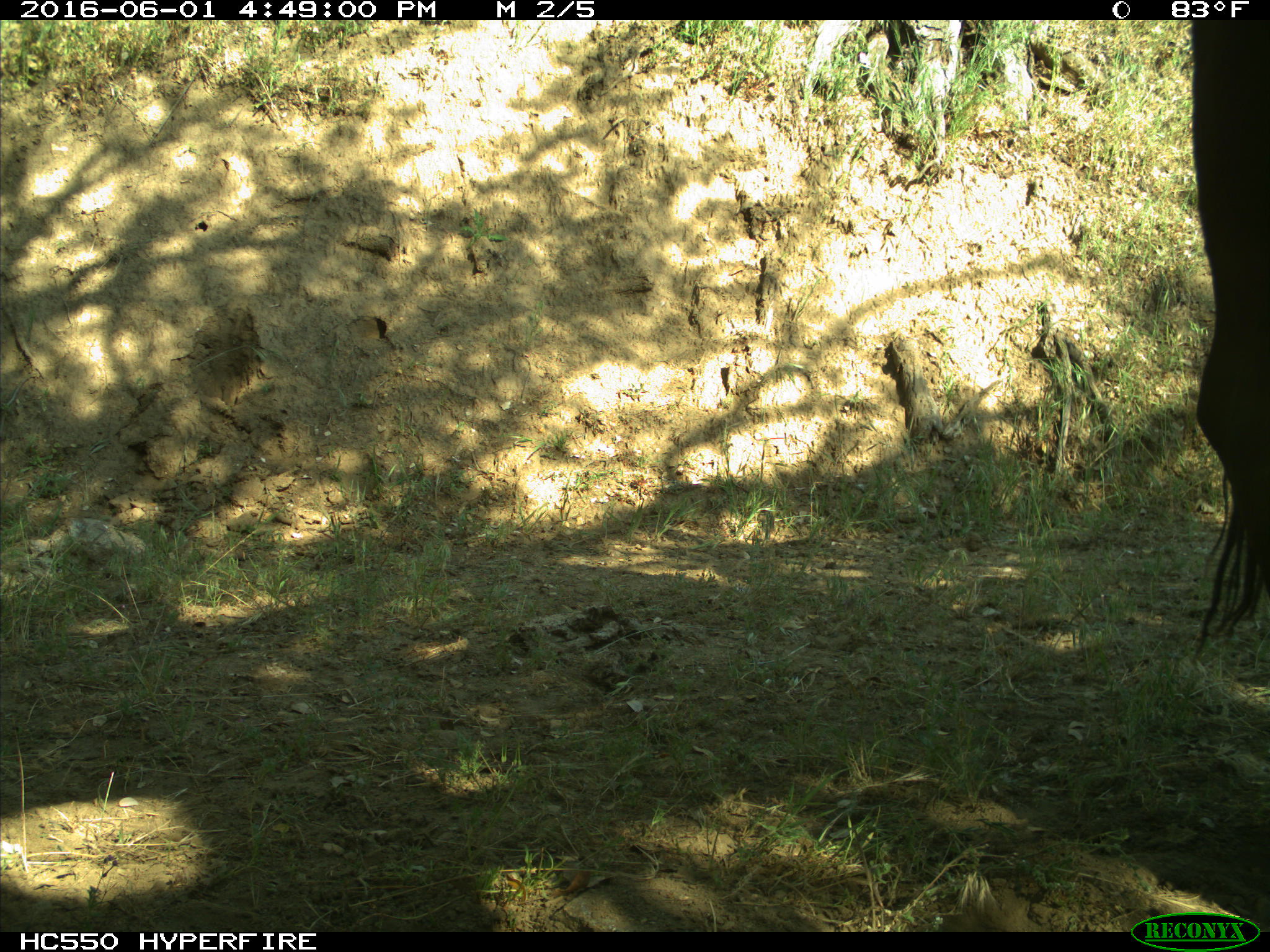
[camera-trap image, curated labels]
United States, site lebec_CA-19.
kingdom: Animalia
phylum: Chordata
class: Mammalia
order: Artiodactyla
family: Bovidae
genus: Bos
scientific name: Bos taurus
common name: domestic cow